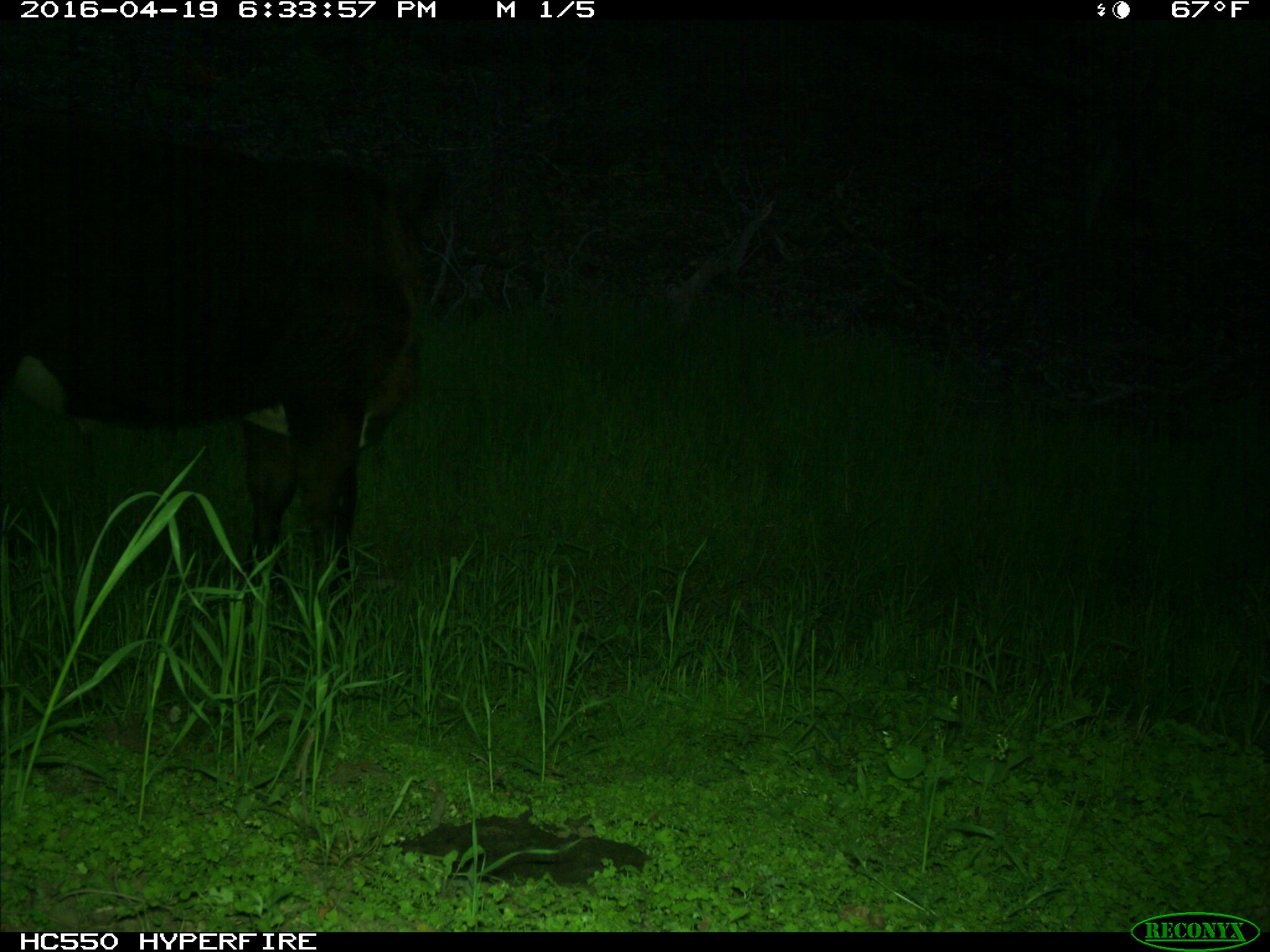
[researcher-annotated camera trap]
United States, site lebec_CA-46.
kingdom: Animalia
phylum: Chordata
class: Mammalia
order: Artiodactyla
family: Bovidae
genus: Bos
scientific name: Bos taurus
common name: domestic cow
Bos taurus (domestic cow).